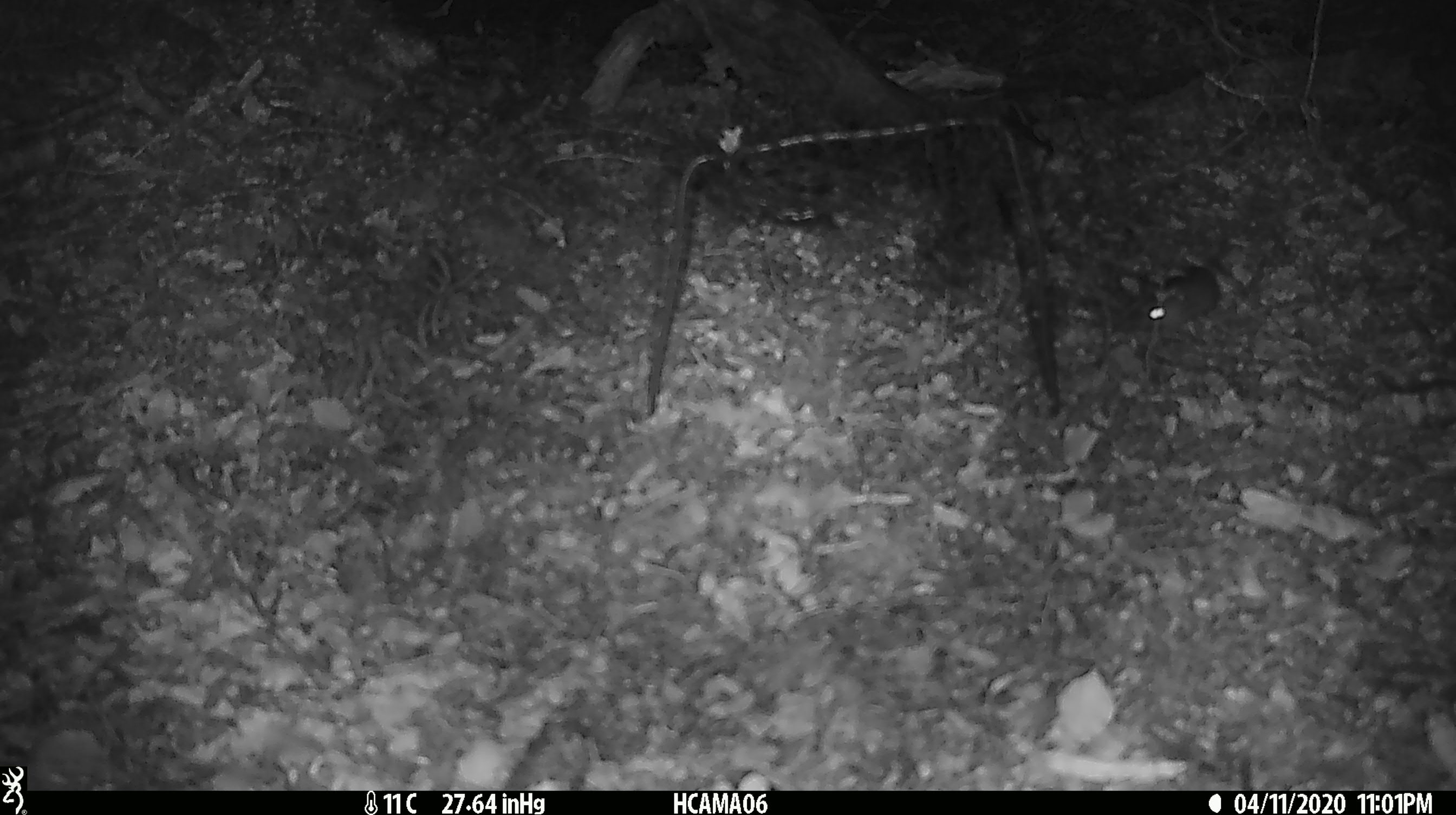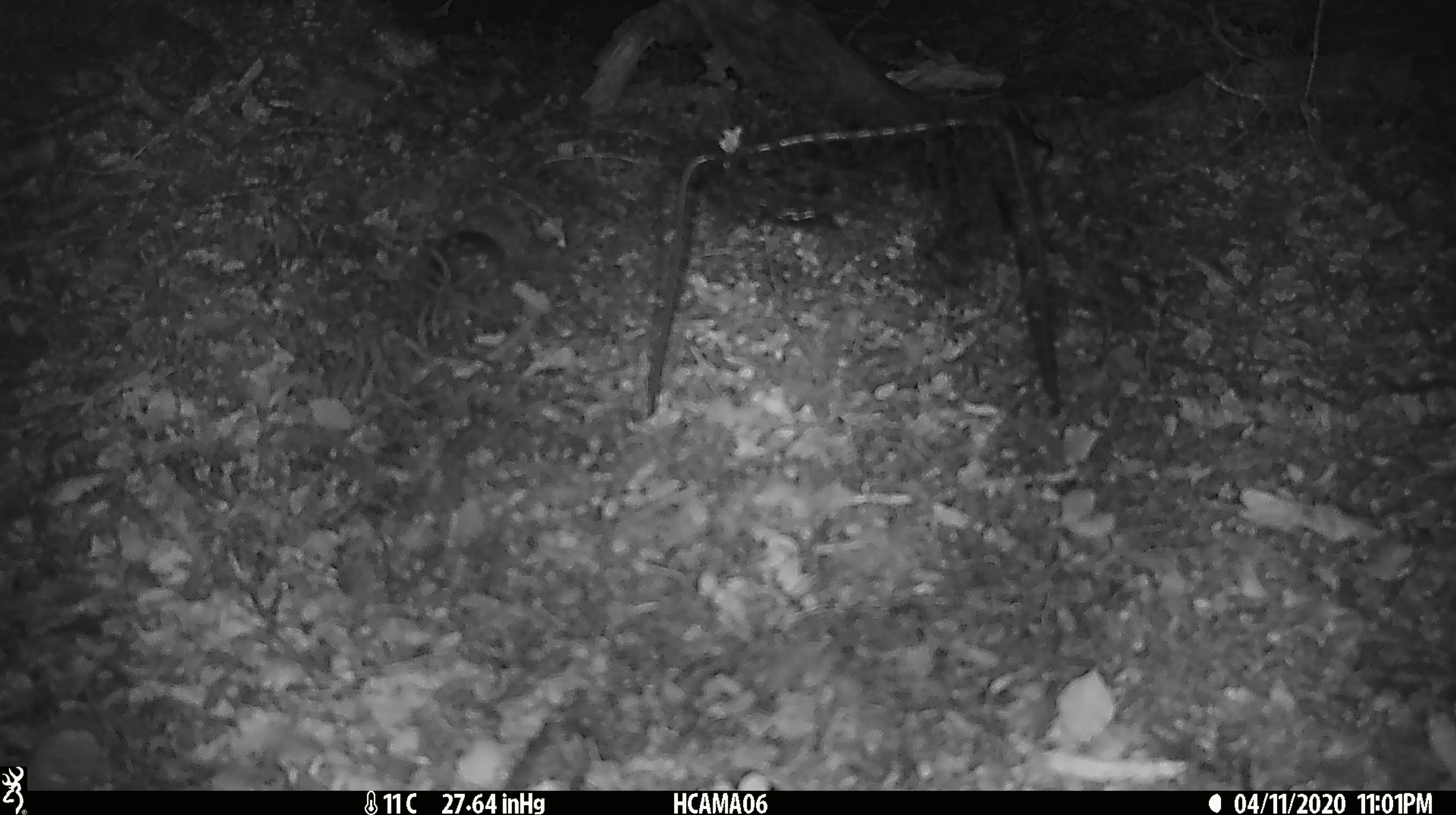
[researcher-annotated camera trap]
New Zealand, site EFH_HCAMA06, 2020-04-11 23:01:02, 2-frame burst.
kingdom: Animalia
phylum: Chordata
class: Mammalia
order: Rodentia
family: Muridae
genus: Mus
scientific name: Mus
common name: mouse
Mouse (Mus).